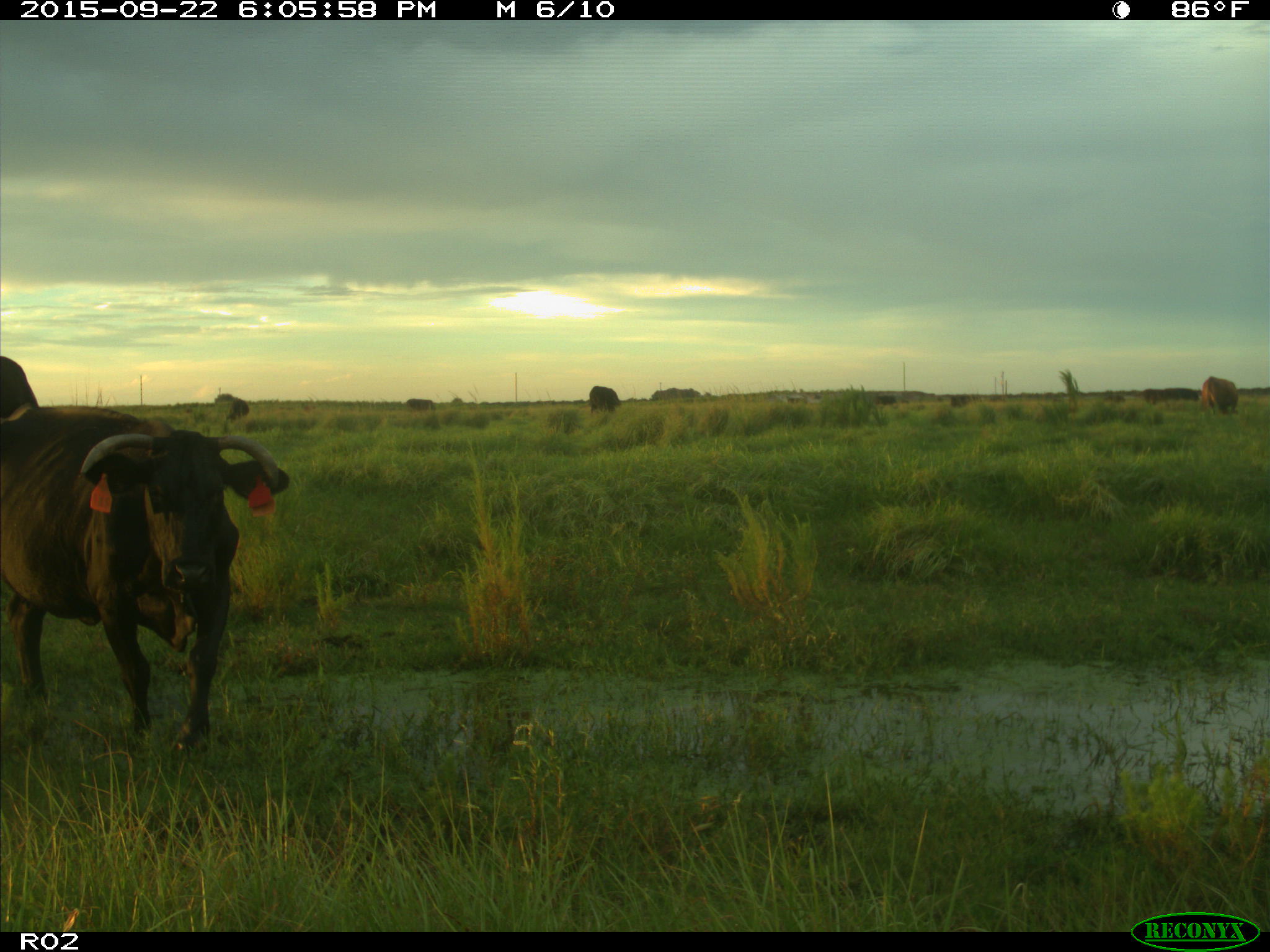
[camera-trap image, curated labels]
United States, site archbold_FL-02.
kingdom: Animalia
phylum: Chordata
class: Mammalia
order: Artiodactyla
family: Bovidae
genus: Bos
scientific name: Bos taurus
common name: domestic cow